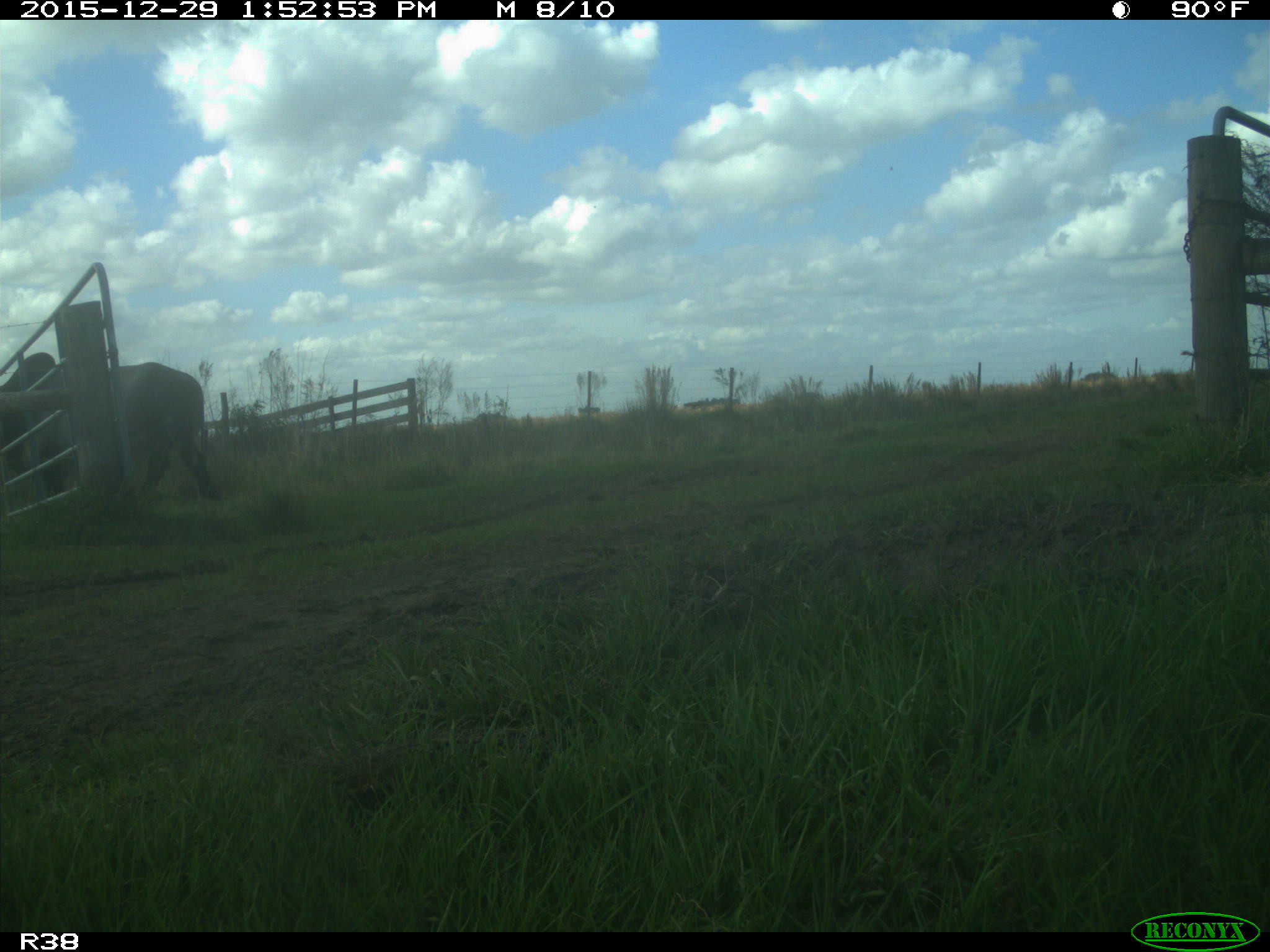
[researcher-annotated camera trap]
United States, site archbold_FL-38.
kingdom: Animalia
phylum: Chordata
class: Mammalia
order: Artiodactyla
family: Bovidae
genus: Bos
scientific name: Bos taurus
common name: domestic cow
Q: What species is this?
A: Bos taurus (domestic cow).